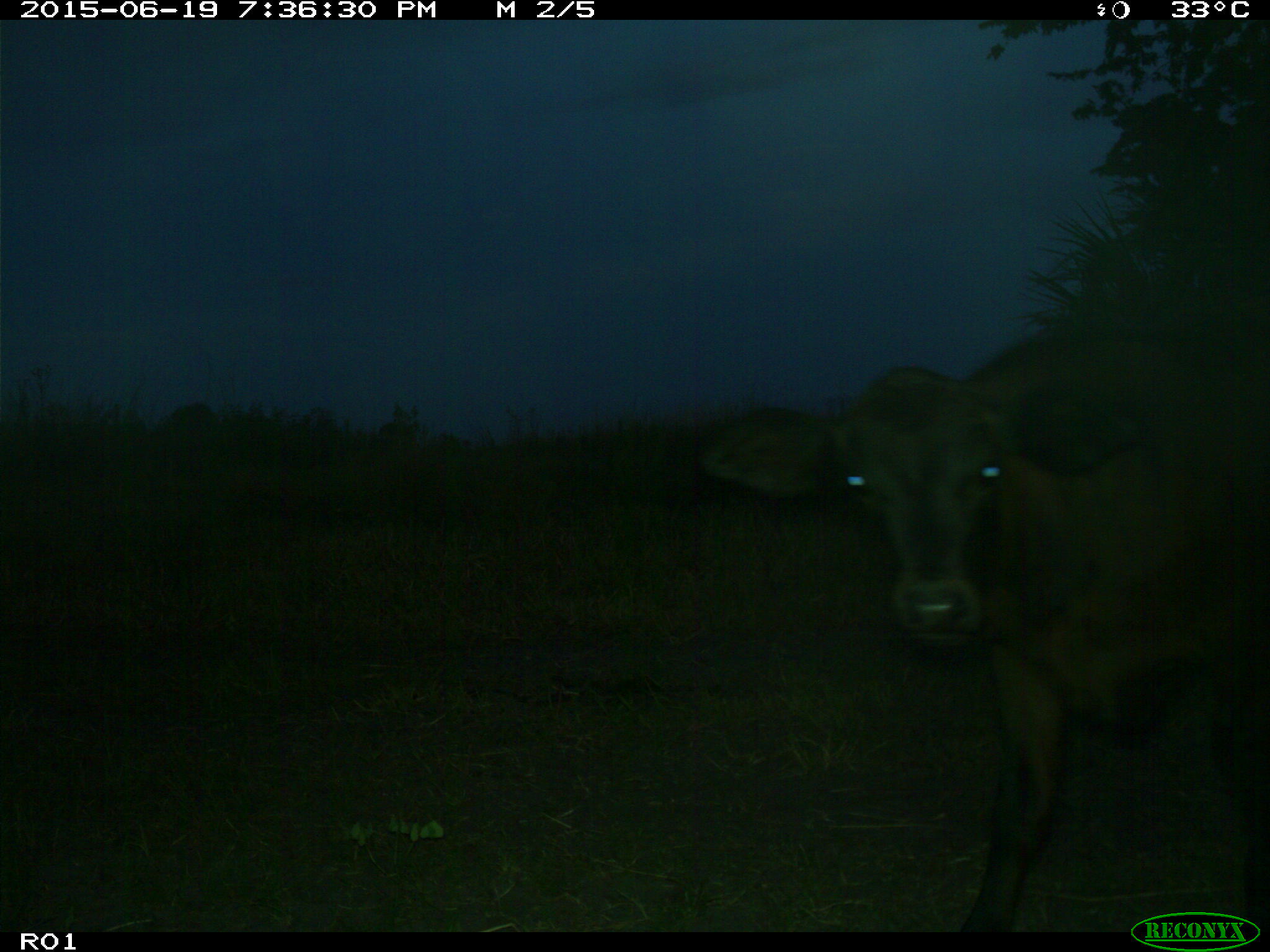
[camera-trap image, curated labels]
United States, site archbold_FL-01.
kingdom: Animalia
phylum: Chordata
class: Mammalia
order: Artiodactyla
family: Bovidae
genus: Bos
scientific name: Bos taurus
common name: domestic cow